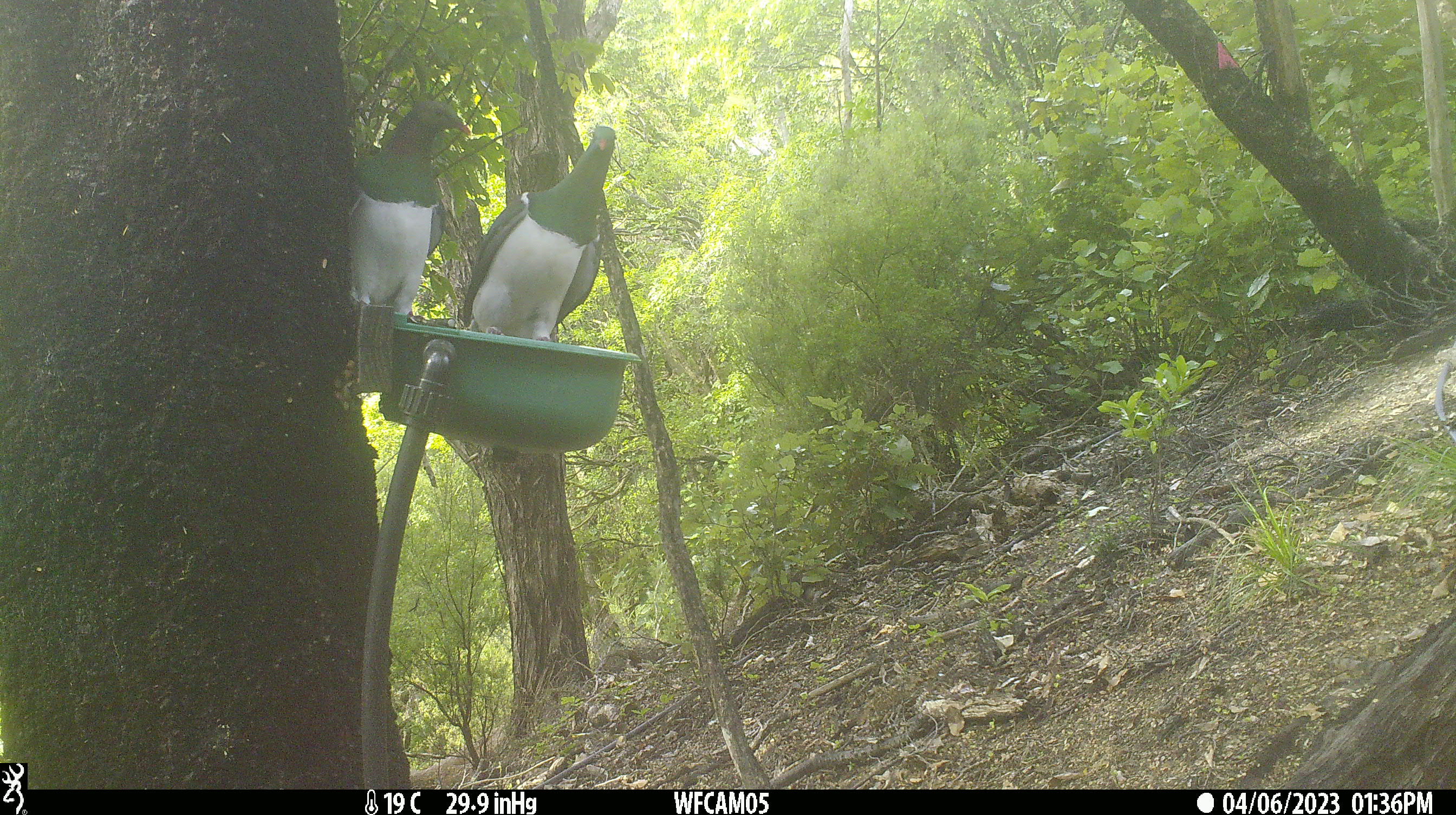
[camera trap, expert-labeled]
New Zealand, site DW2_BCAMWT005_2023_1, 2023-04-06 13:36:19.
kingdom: Animalia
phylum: Chordata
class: Aves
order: Columbiformes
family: Columbidae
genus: Hemiphaga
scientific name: Hemiphaga novaeseelandiae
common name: new zealand pigeon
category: kereru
Kereru (new zealand pigeon) (Hemiphaga novaeseelandiae).